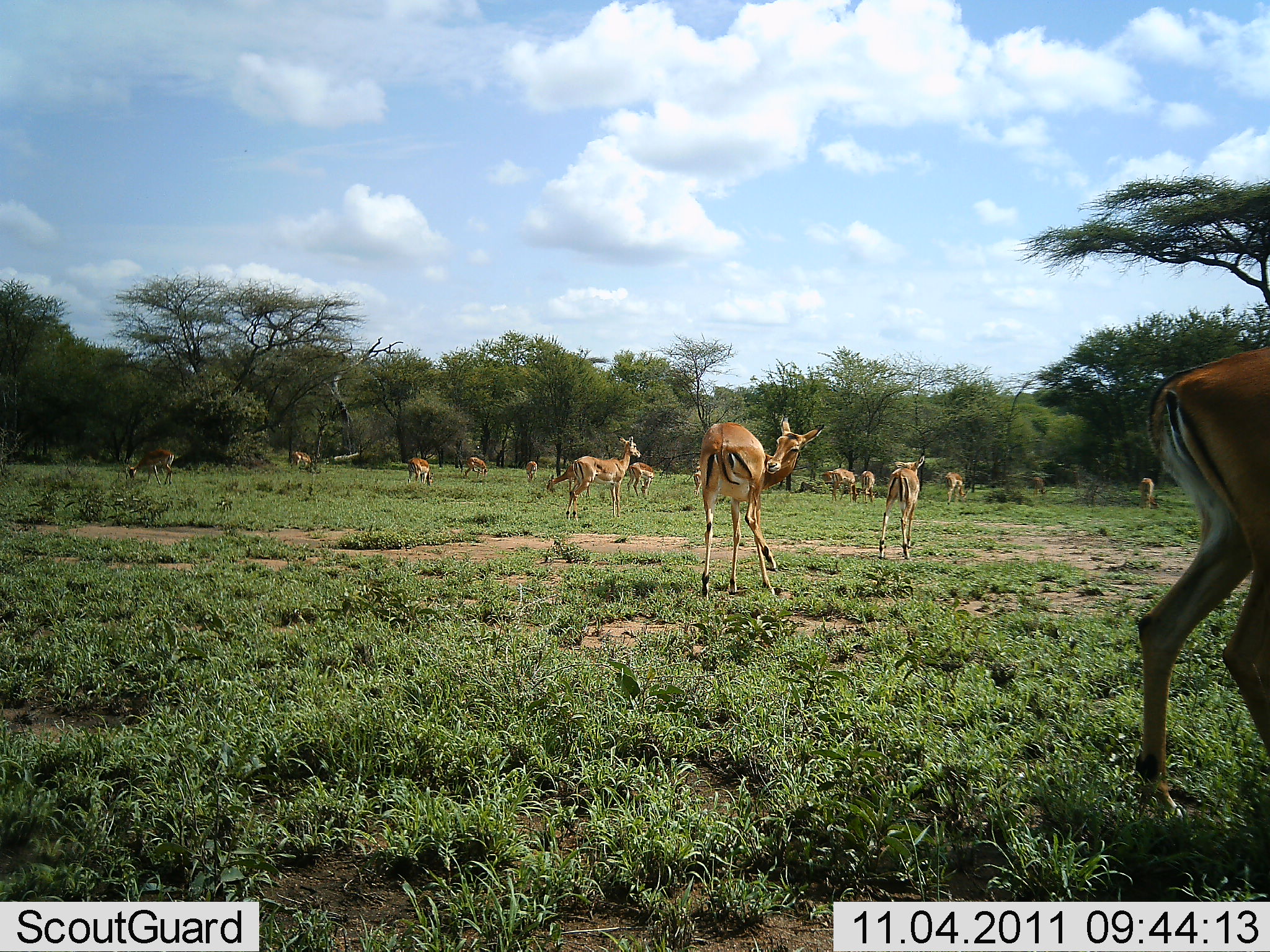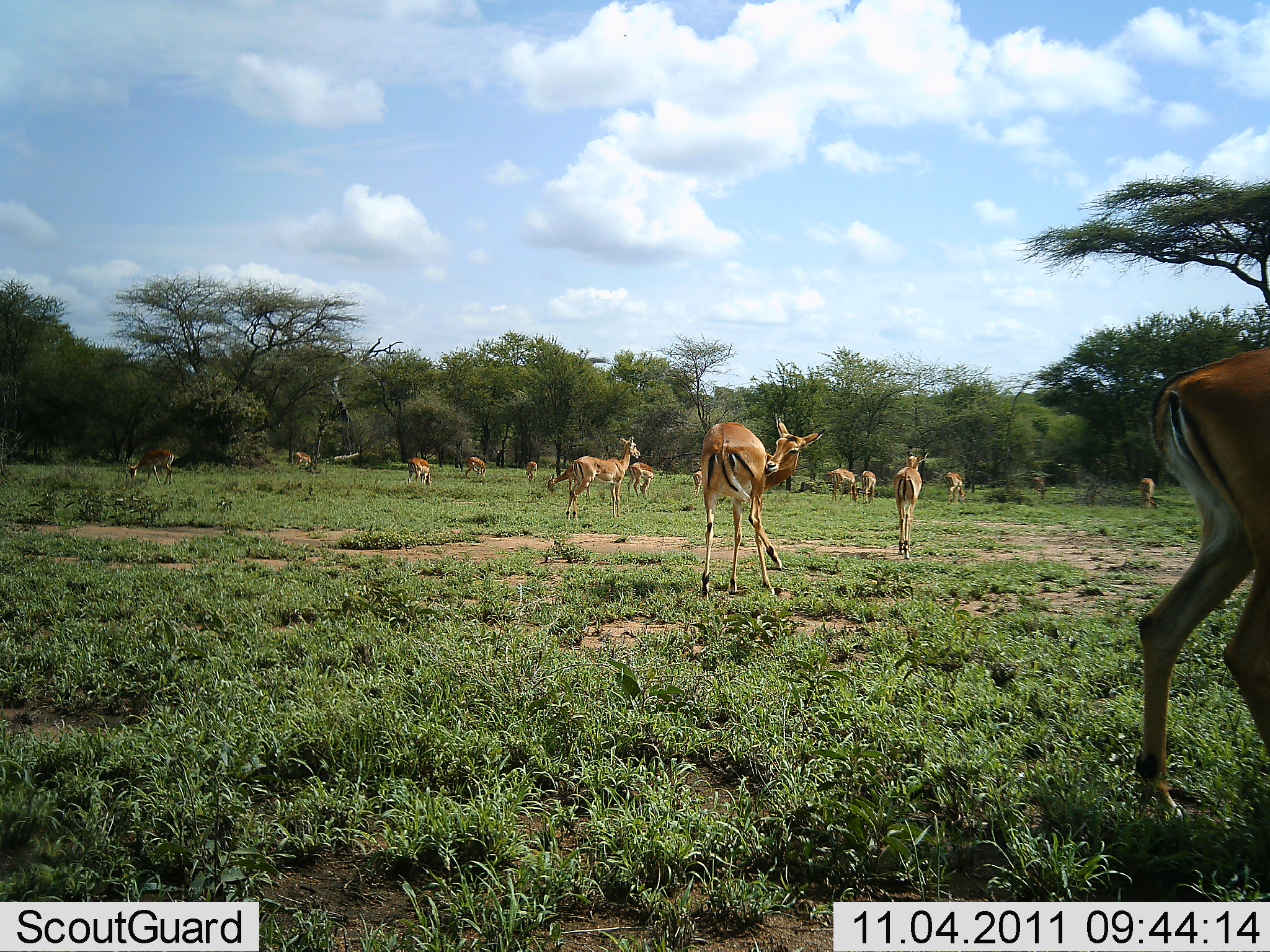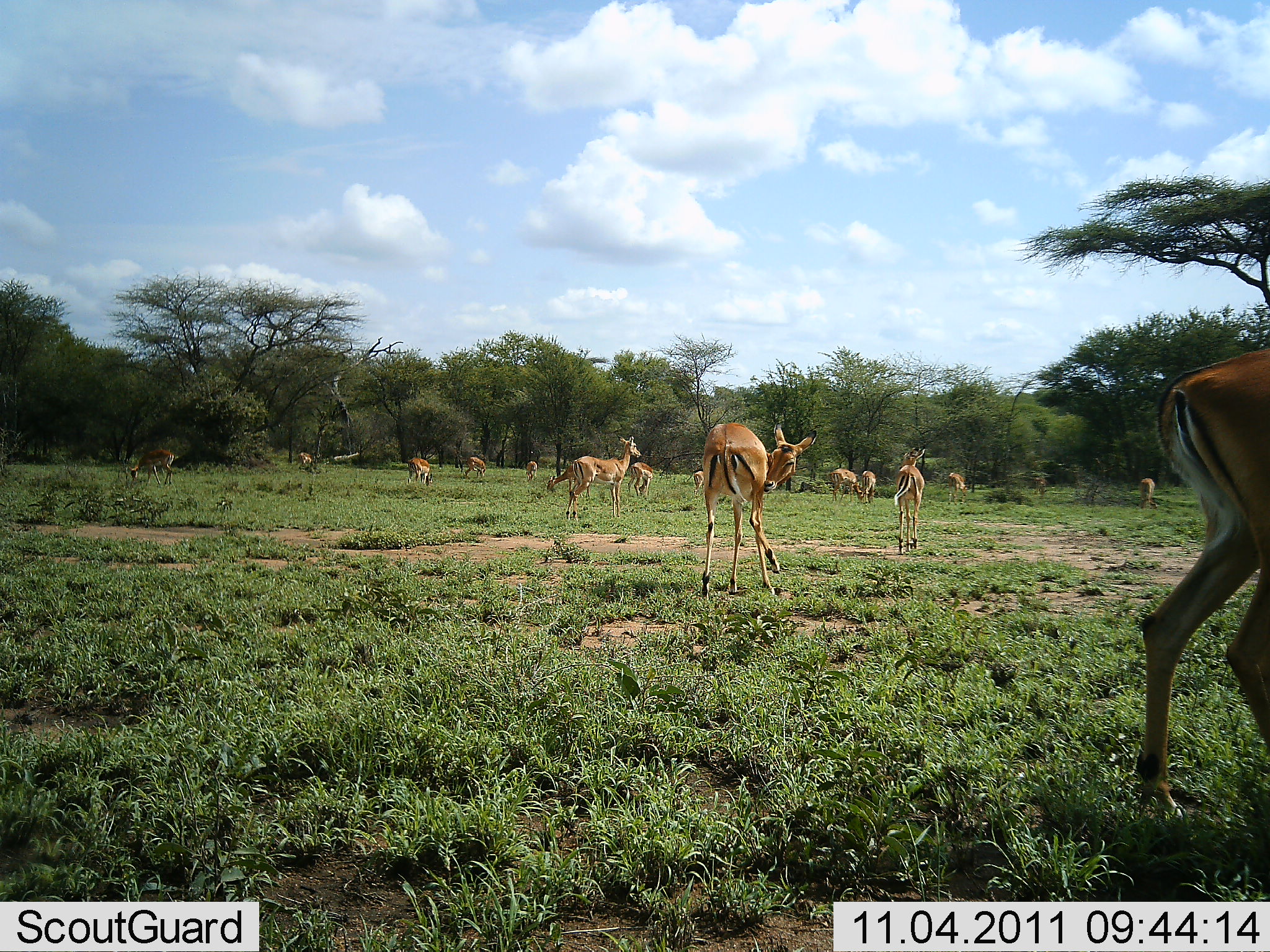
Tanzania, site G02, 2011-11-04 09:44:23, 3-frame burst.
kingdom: Animalia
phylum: Chordata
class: Mammalia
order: Artiodactyla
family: Bovidae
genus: Aepyceros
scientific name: Aepyceros melampus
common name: impala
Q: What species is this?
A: Impala (Aepyceros melampus).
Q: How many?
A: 11-50.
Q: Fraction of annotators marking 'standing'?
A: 100%.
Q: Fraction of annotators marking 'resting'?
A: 0%.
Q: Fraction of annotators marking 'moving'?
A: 30%.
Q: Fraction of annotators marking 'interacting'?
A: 10%.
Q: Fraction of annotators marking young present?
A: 0%.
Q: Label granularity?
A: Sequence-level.